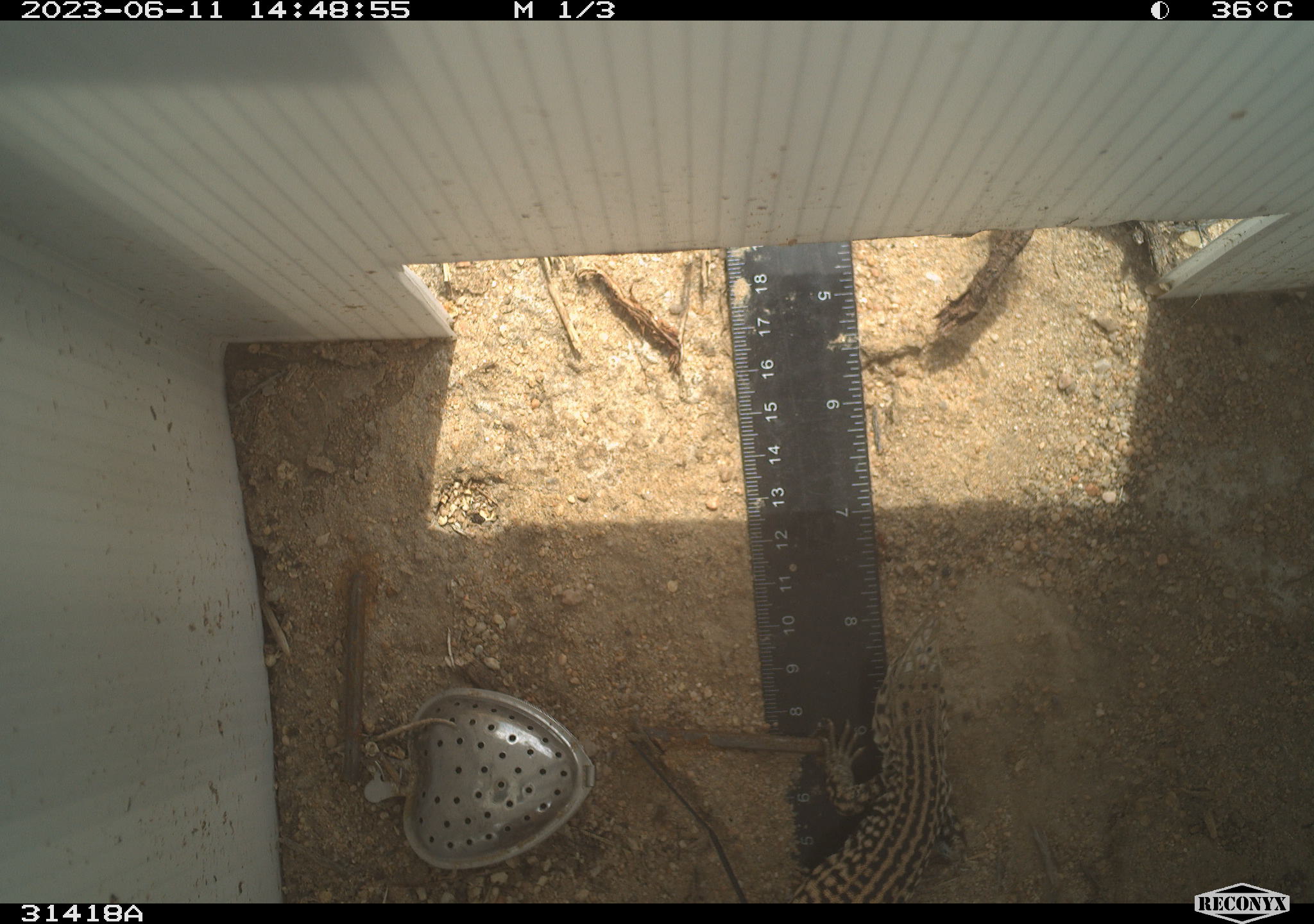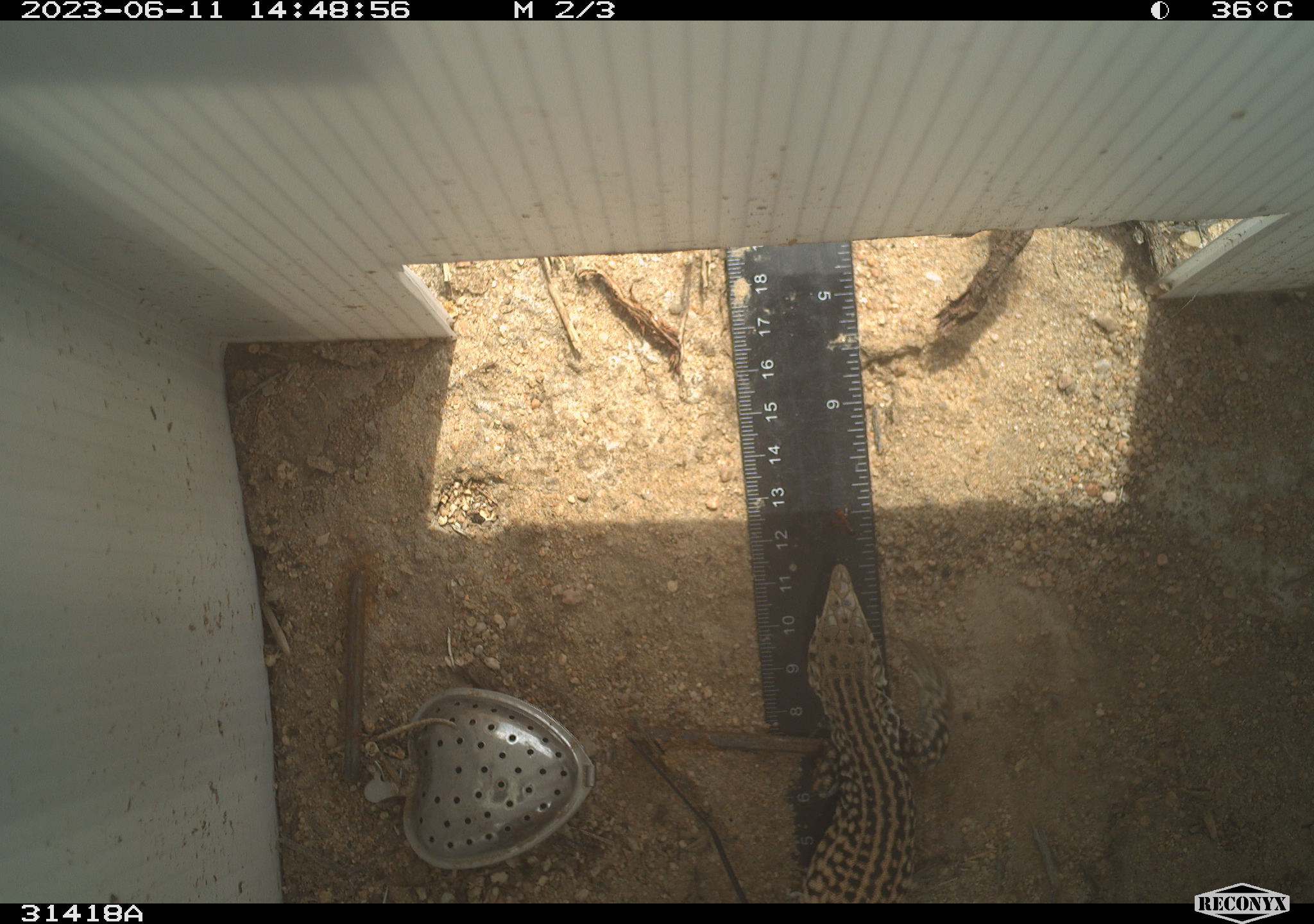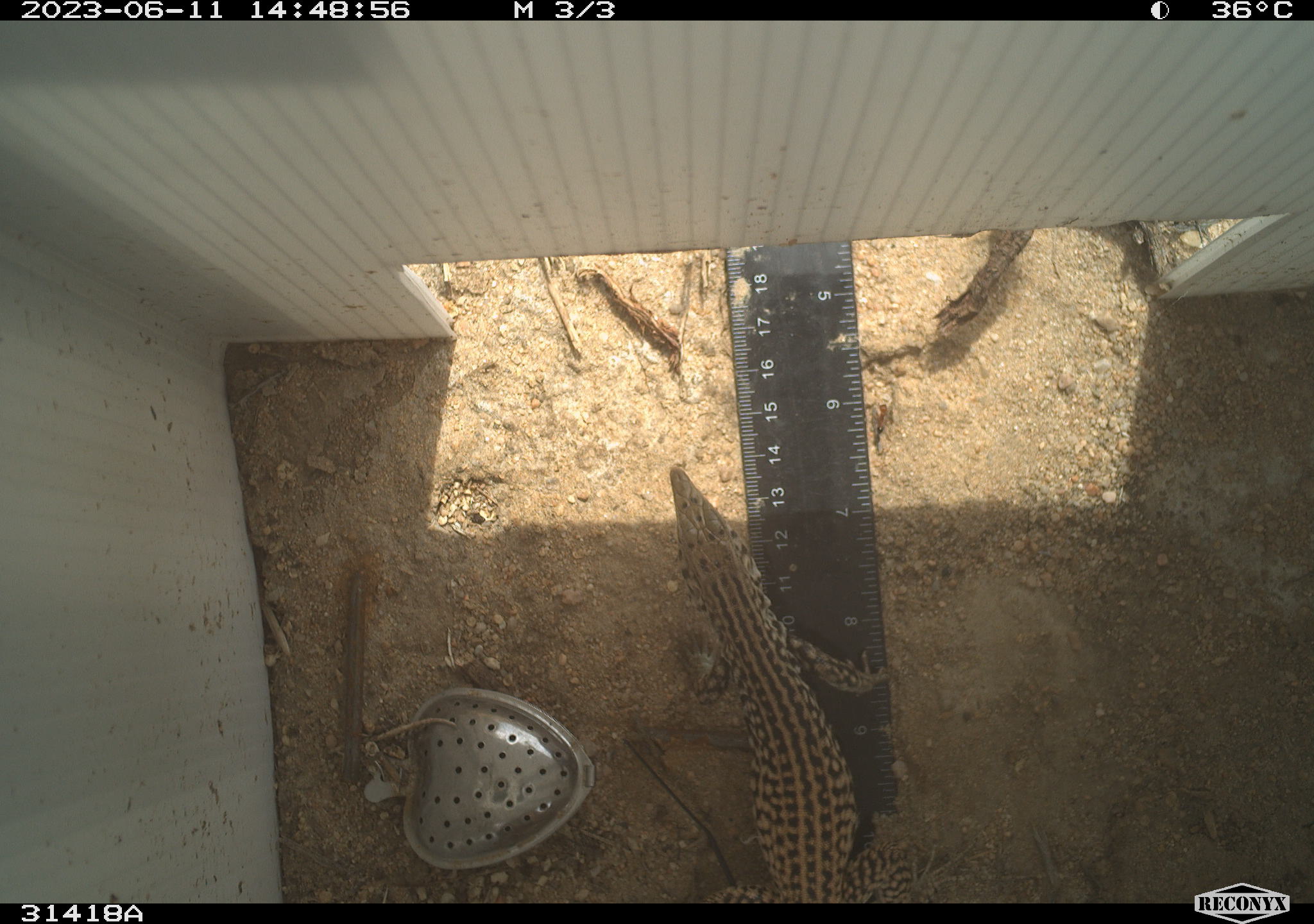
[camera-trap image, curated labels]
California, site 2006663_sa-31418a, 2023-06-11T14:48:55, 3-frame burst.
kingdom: Animalia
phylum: Chordata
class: Reptilia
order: Squamata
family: Teiidae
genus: Aspidoscelis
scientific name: Aspidoscelis tigris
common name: western whiptail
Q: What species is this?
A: Western whiptail (Aspidoscelis tigris).